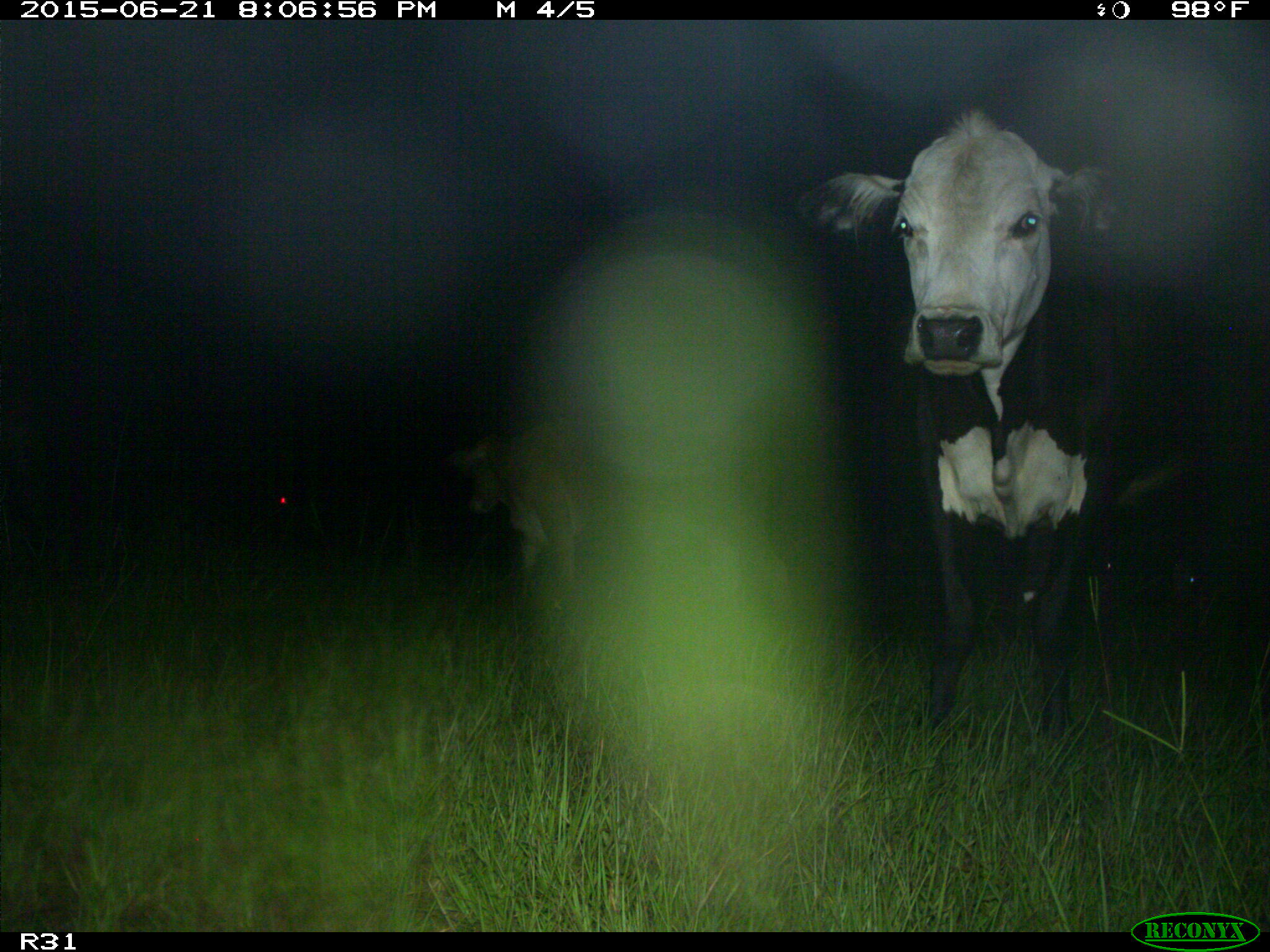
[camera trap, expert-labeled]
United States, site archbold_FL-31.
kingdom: Animalia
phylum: Chordata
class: Mammalia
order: Artiodactyla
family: Bovidae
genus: Bos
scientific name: Bos taurus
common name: domestic cow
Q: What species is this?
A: Bos taurus (domestic cow).